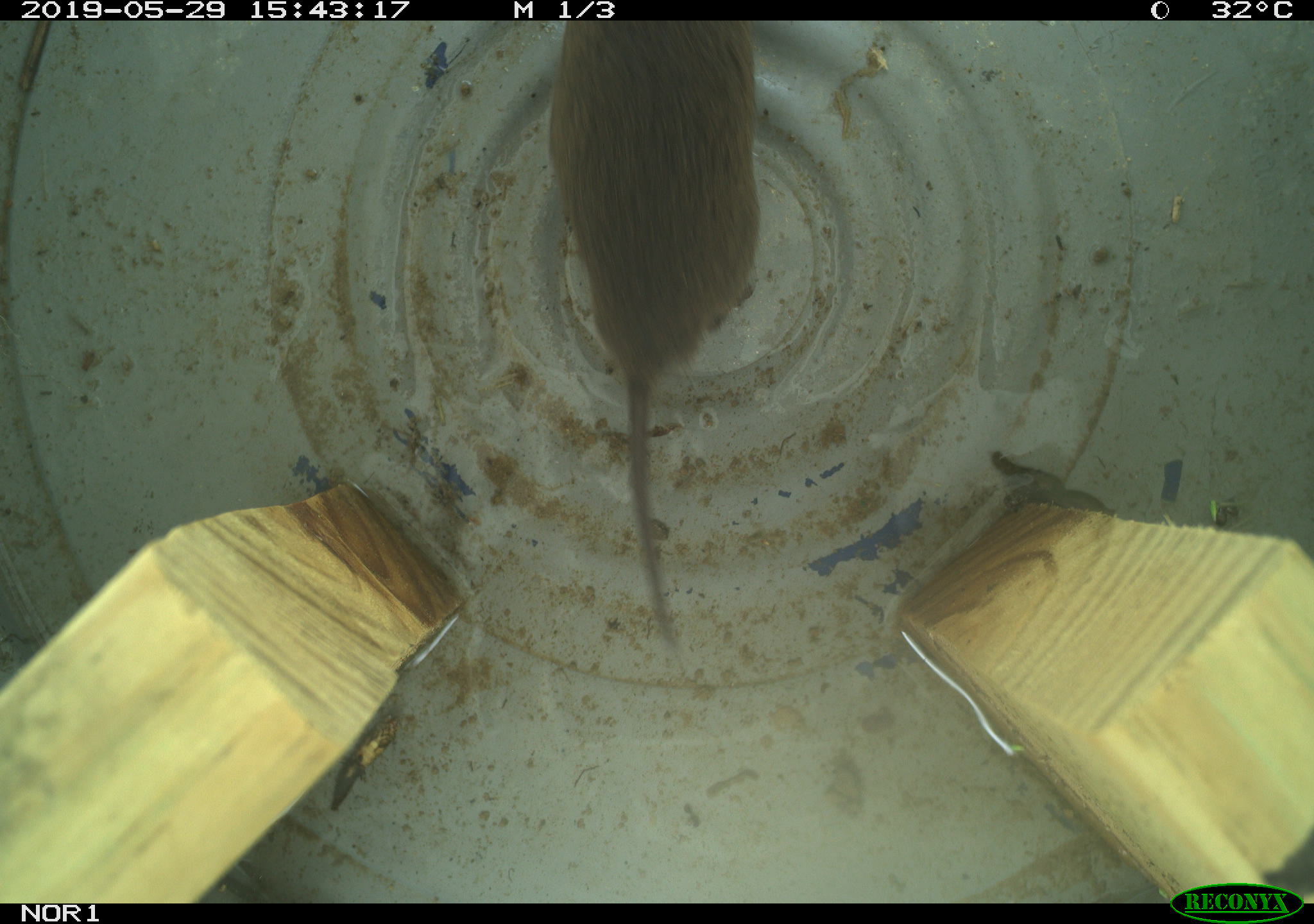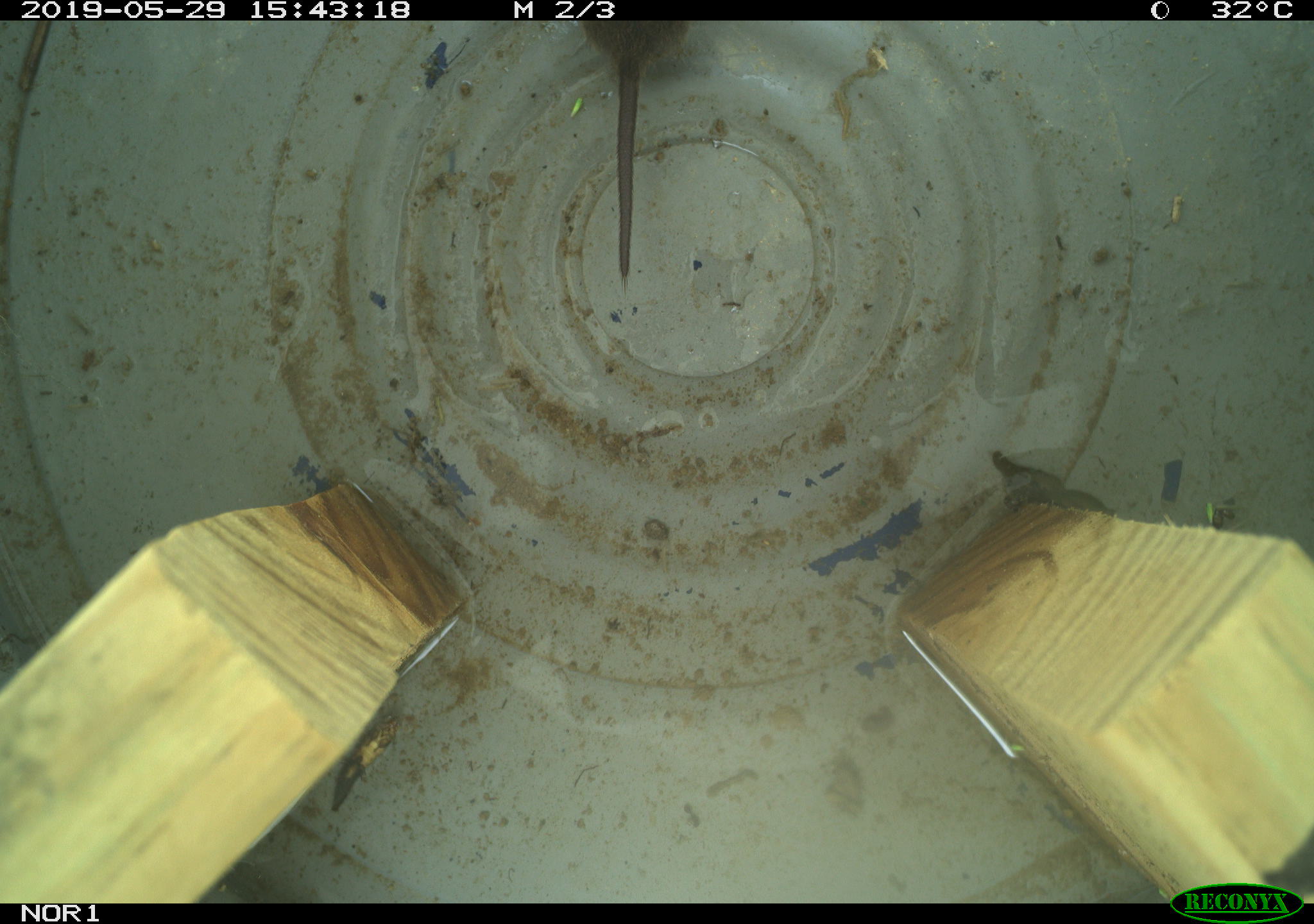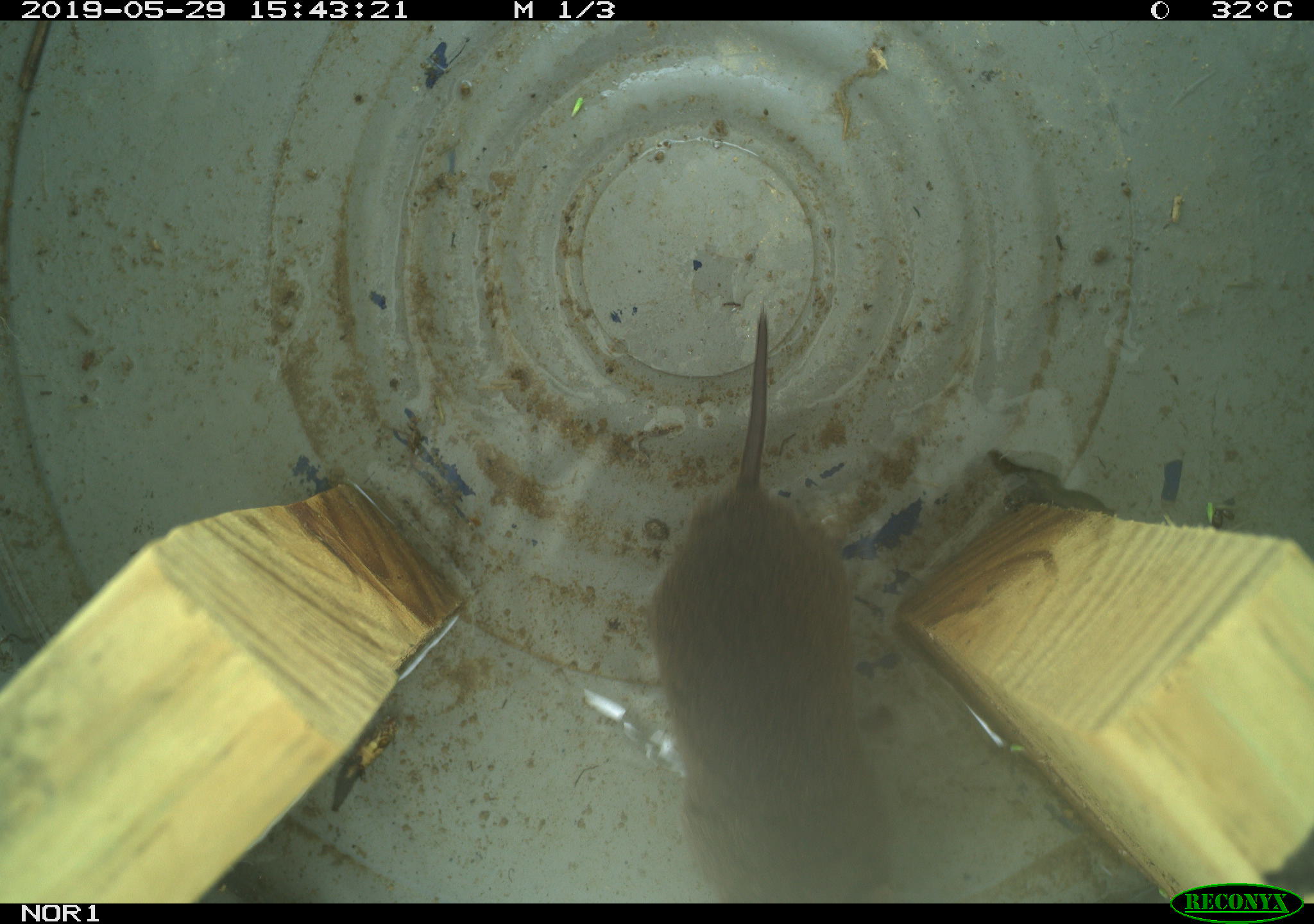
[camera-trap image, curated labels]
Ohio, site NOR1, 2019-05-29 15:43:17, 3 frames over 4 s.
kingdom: Animalia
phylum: Chordata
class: Mammalia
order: Rodentia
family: Cricetidae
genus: Microtus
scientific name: Microtus pennsylvanicus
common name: meadow vole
Meadow vole (Microtus pennsylvanicus).